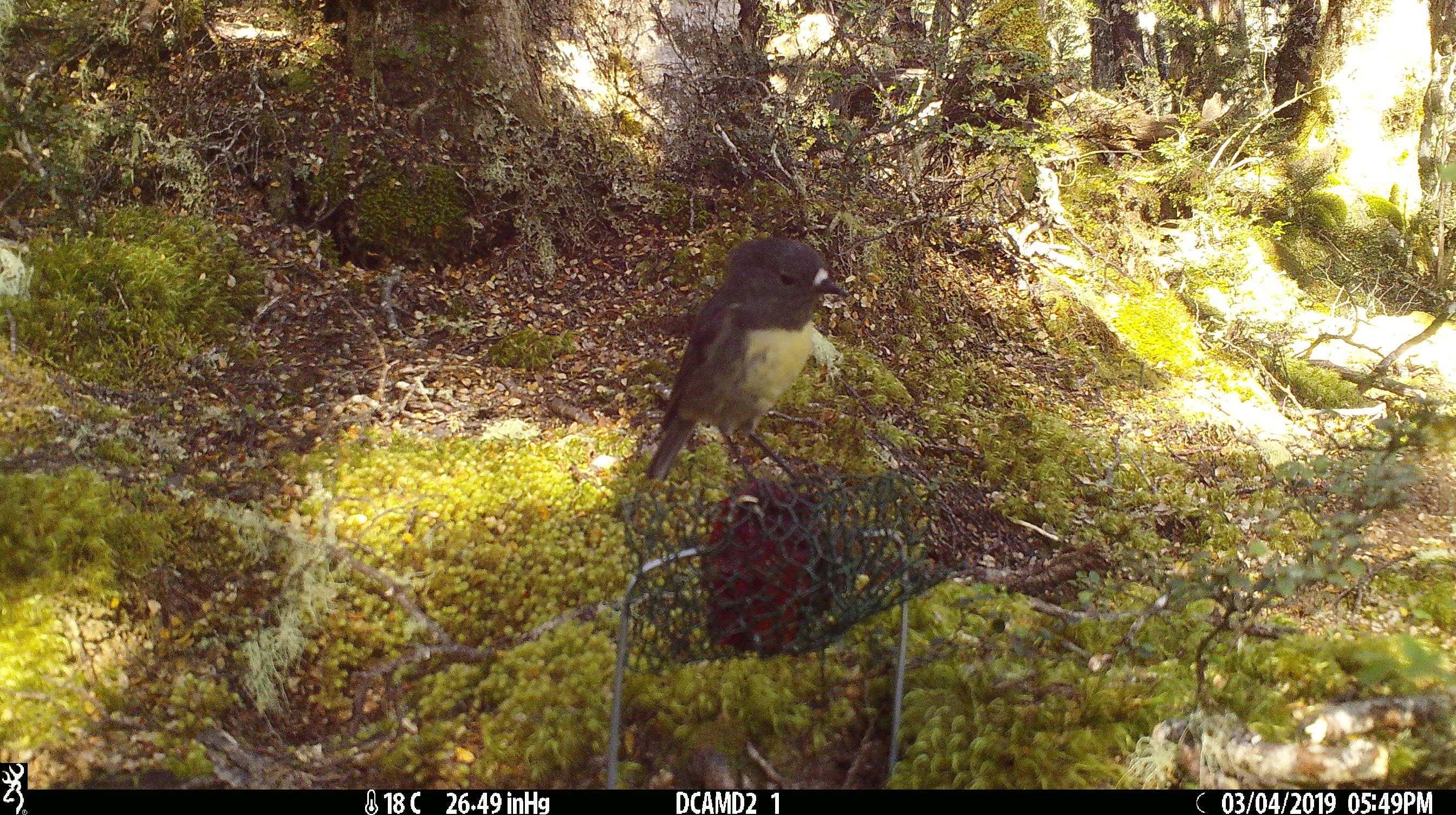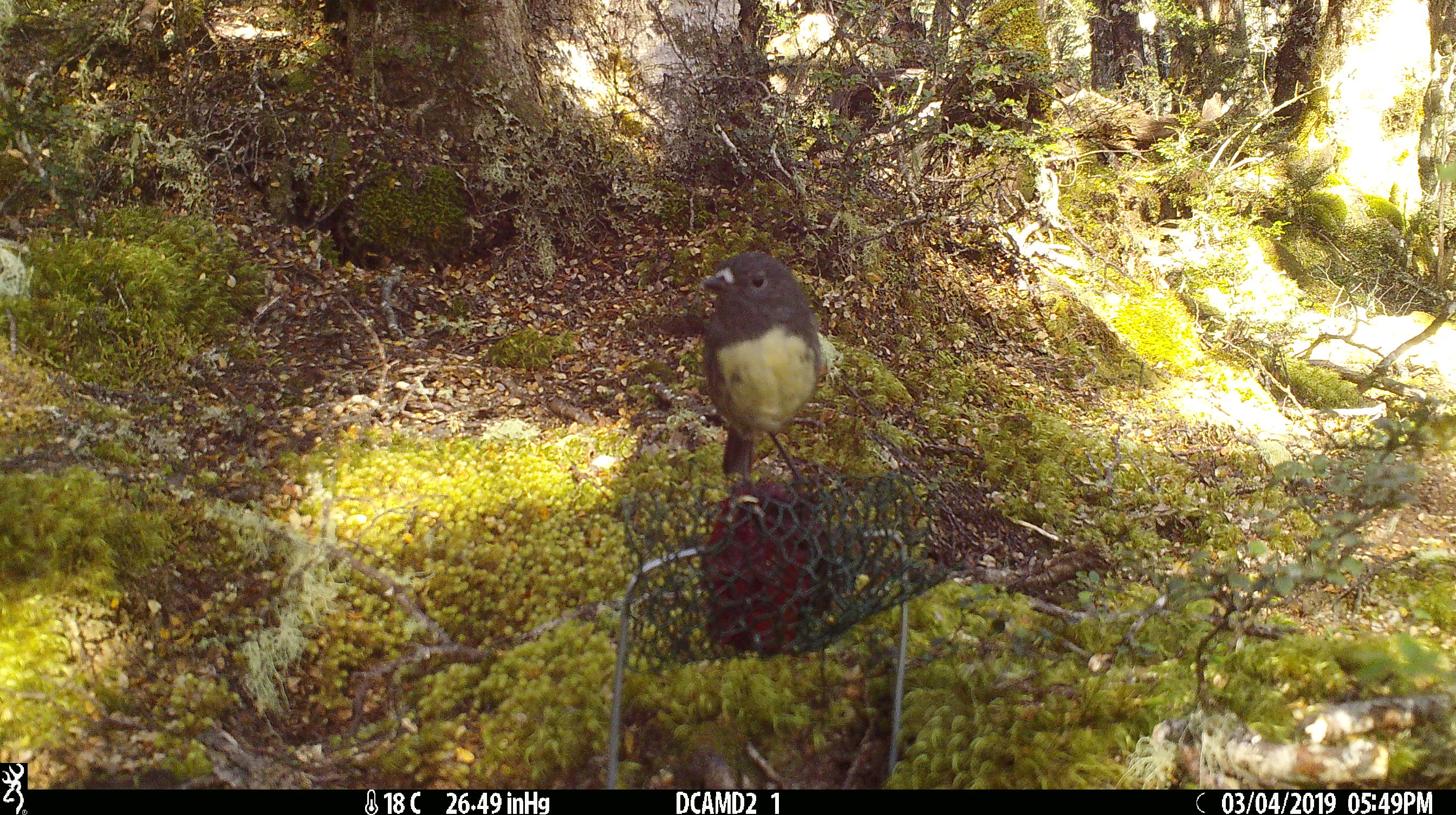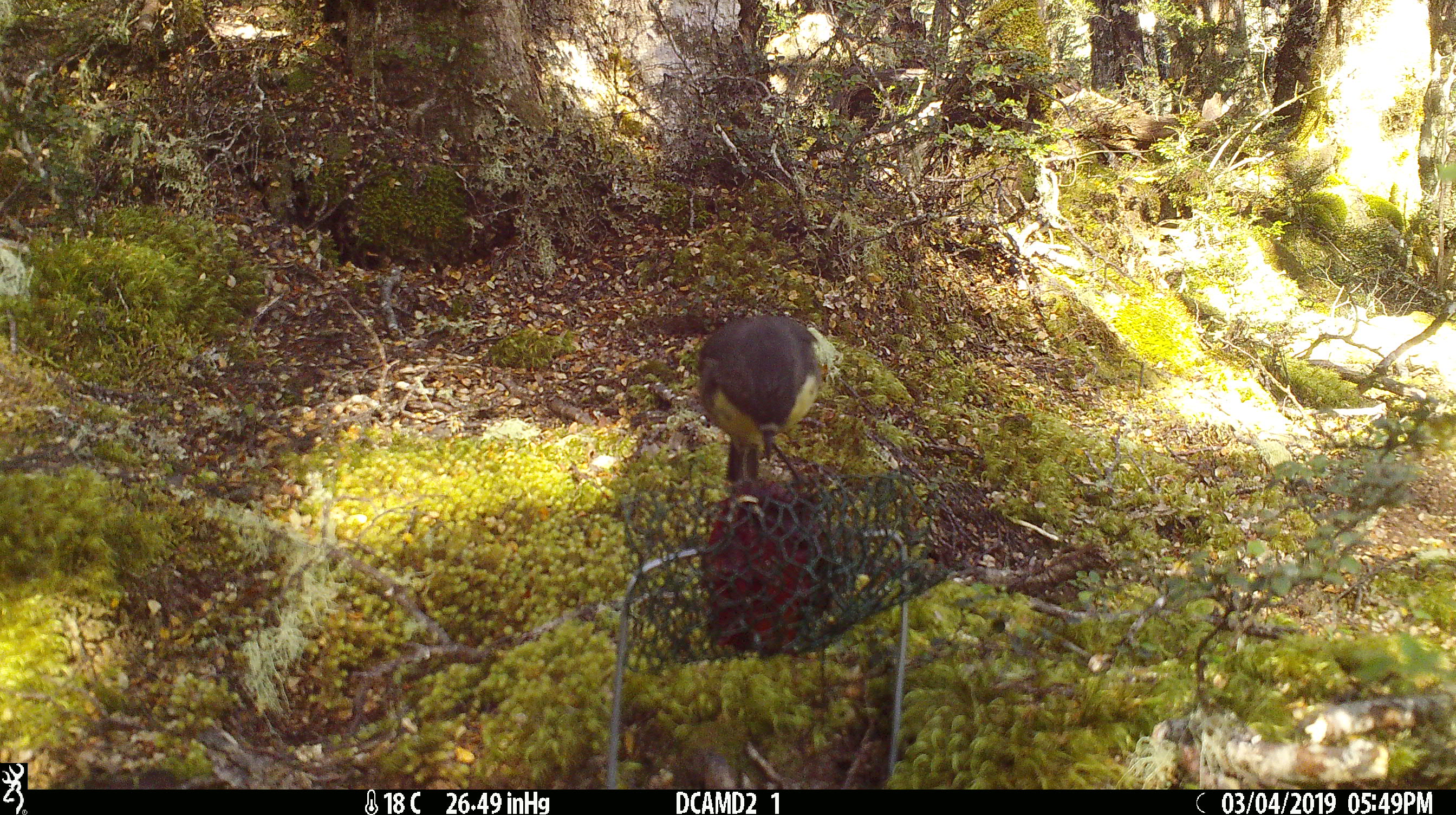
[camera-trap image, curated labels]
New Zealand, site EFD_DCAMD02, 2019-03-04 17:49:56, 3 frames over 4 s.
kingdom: Animalia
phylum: Chordata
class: Aves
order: Passeriformes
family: Petroicidae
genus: Petroica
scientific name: Petroica australis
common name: new zealand robin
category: robin